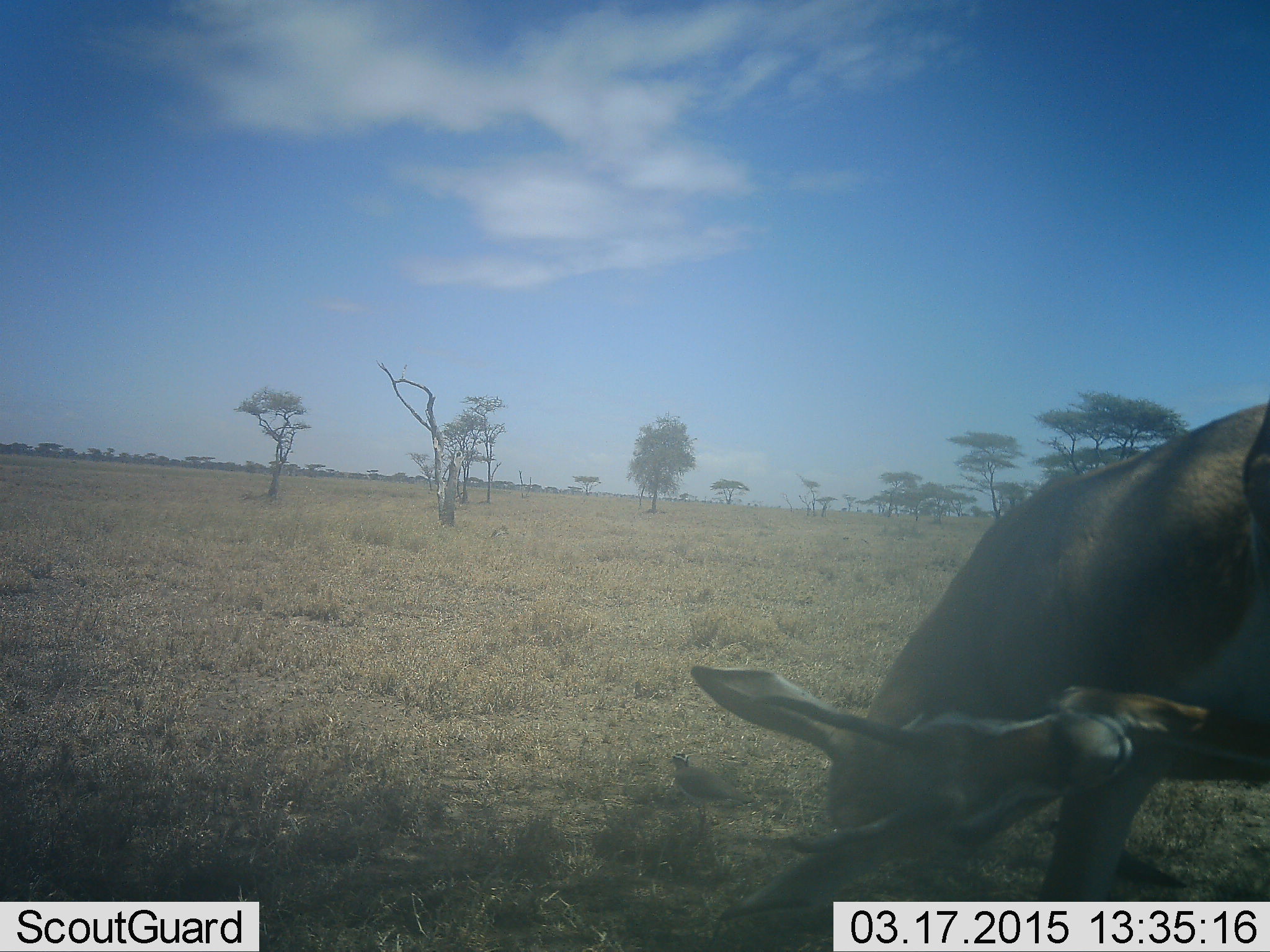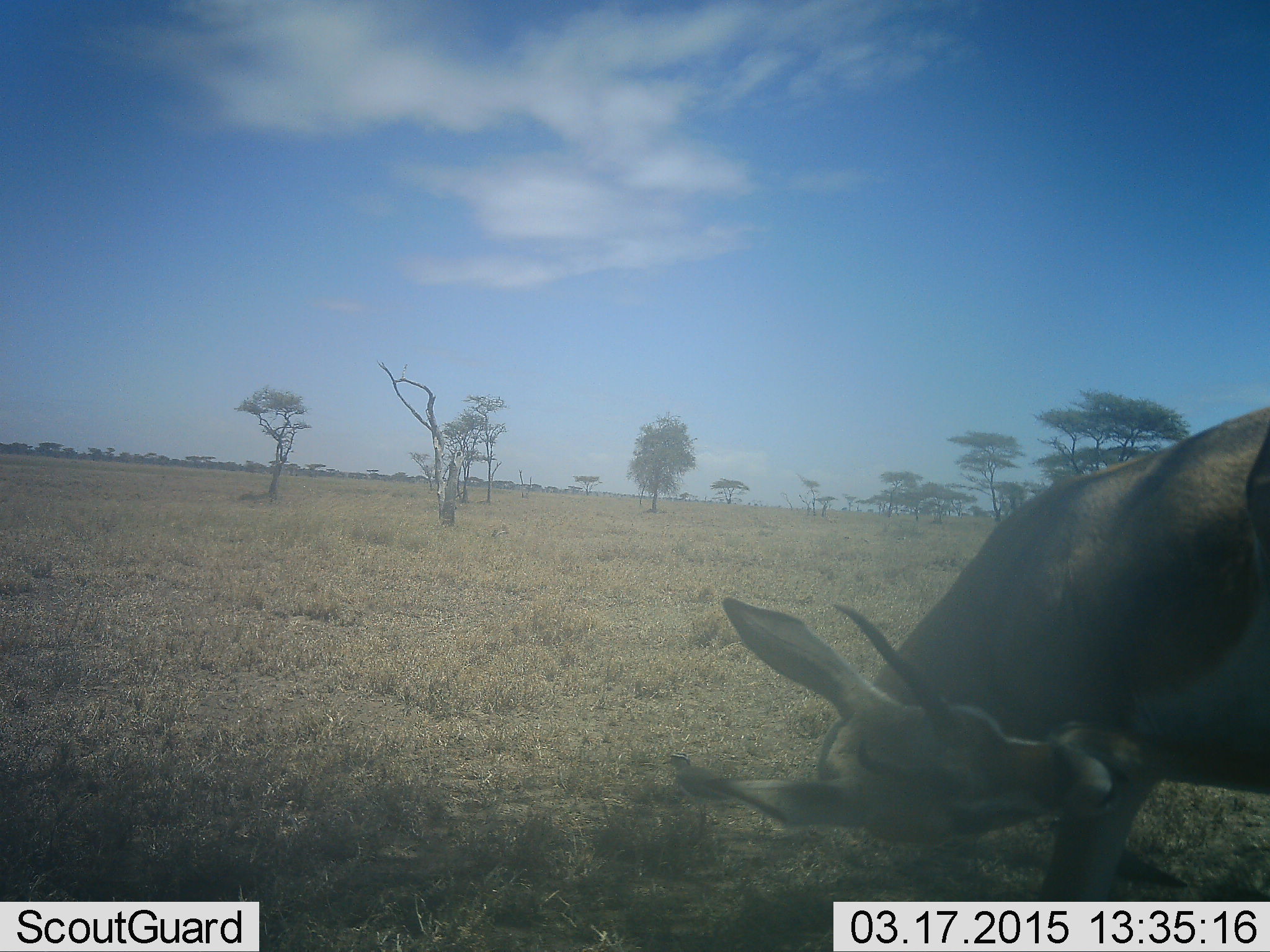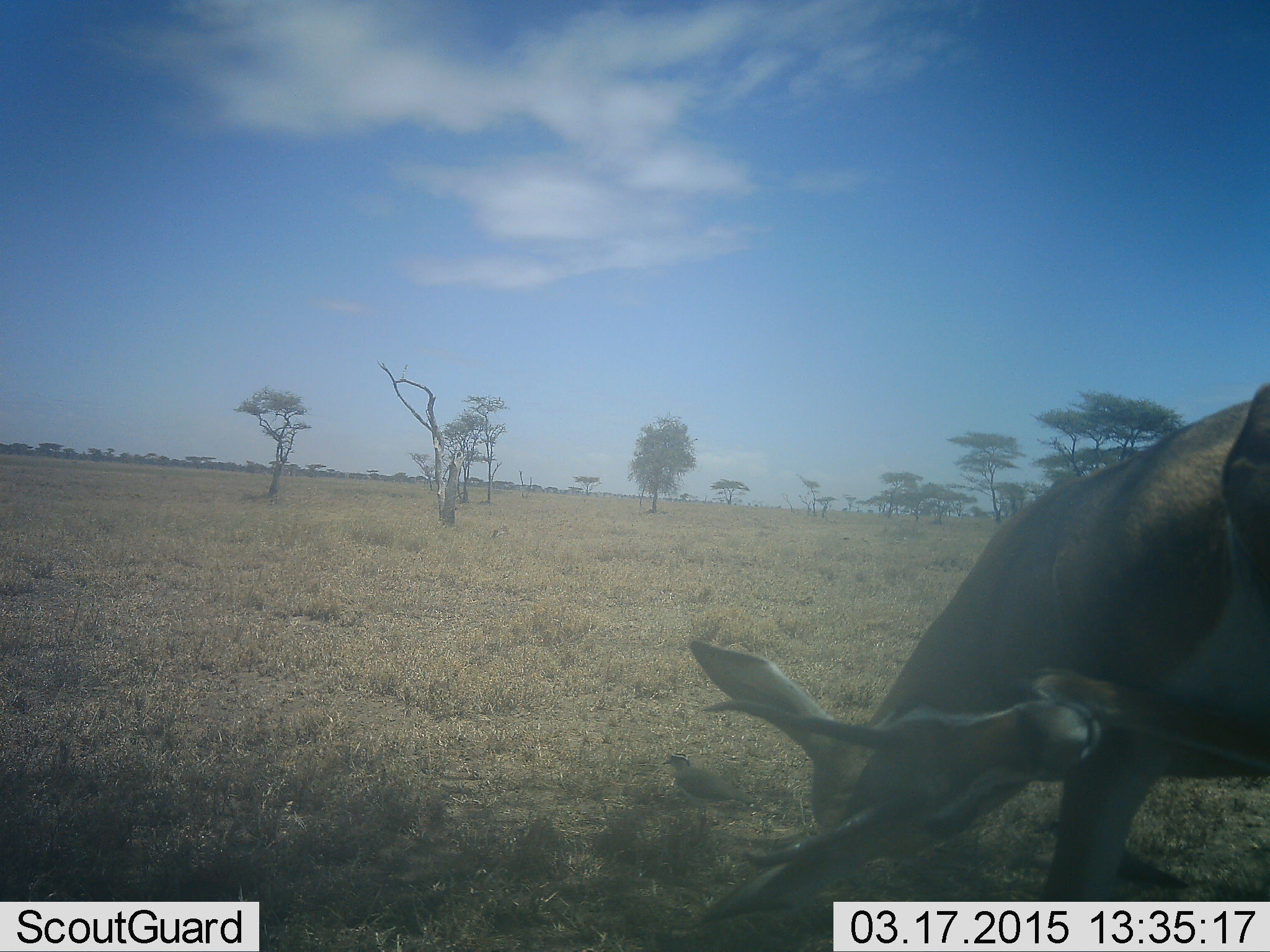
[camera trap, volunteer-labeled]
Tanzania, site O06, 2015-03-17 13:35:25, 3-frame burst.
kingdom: Animalia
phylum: Chordata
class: Mammalia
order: Artiodactyla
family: Bovidae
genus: Nanger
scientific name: Nanger granti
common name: grant's gazelle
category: gazellegrants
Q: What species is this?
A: Gazellegrants (grant's gazelle) (Nanger granti).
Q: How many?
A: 1.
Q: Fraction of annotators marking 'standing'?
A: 90%.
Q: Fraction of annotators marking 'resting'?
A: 20%.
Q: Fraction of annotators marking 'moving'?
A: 10%.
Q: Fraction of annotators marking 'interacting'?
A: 0%.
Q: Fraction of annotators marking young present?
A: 0%.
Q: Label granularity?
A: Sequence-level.